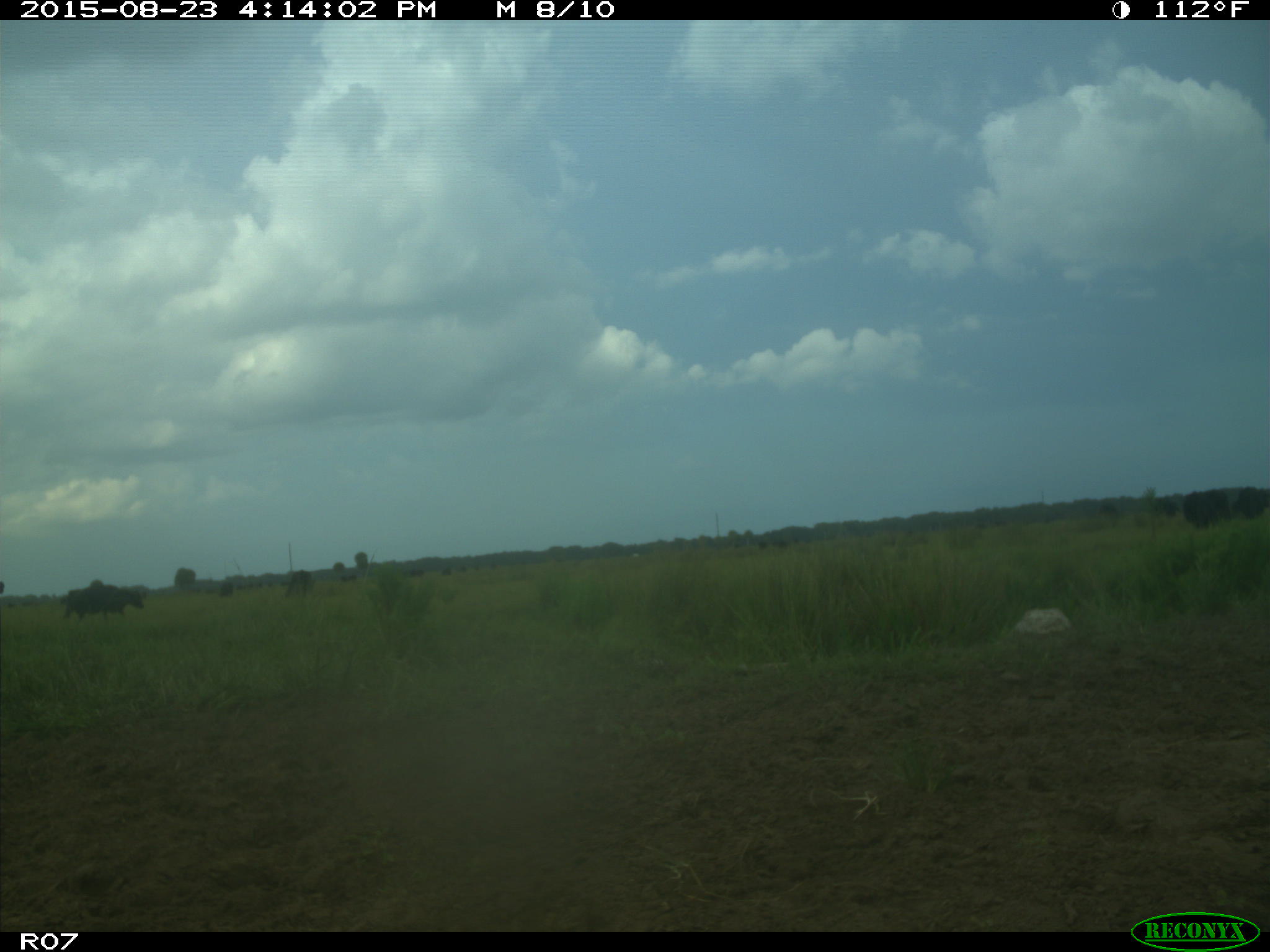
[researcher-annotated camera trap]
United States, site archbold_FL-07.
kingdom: Animalia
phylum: Chordata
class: Mammalia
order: Artiodactyla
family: Bovidae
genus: Bos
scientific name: Bos taurus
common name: domestic cow